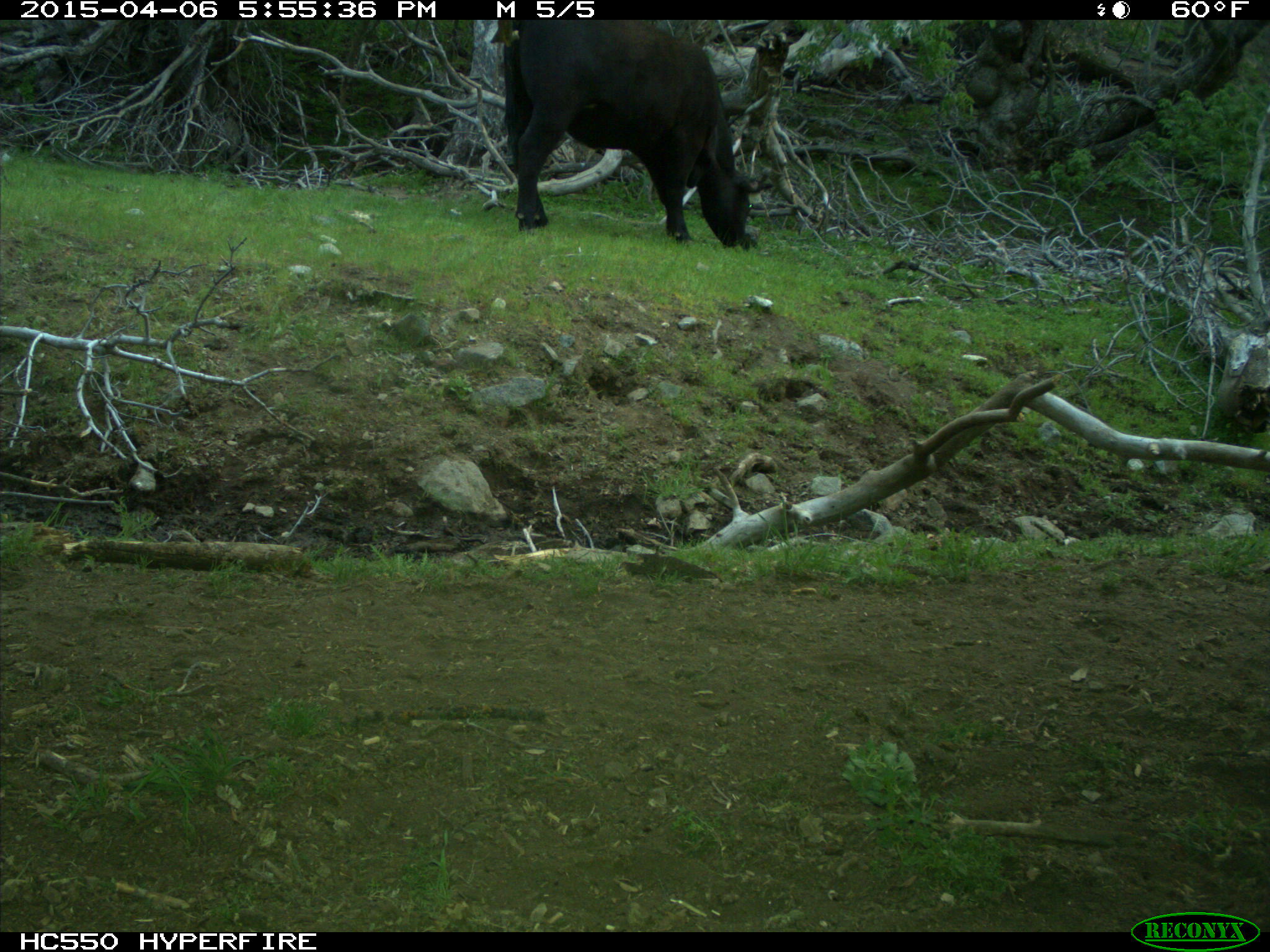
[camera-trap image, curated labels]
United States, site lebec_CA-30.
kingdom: Animalia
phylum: Chordata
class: Mammalia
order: Artiodactyla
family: Bovidae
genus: Bos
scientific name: Bos taurus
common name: domestic cow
Bos taurus (domestic cow).